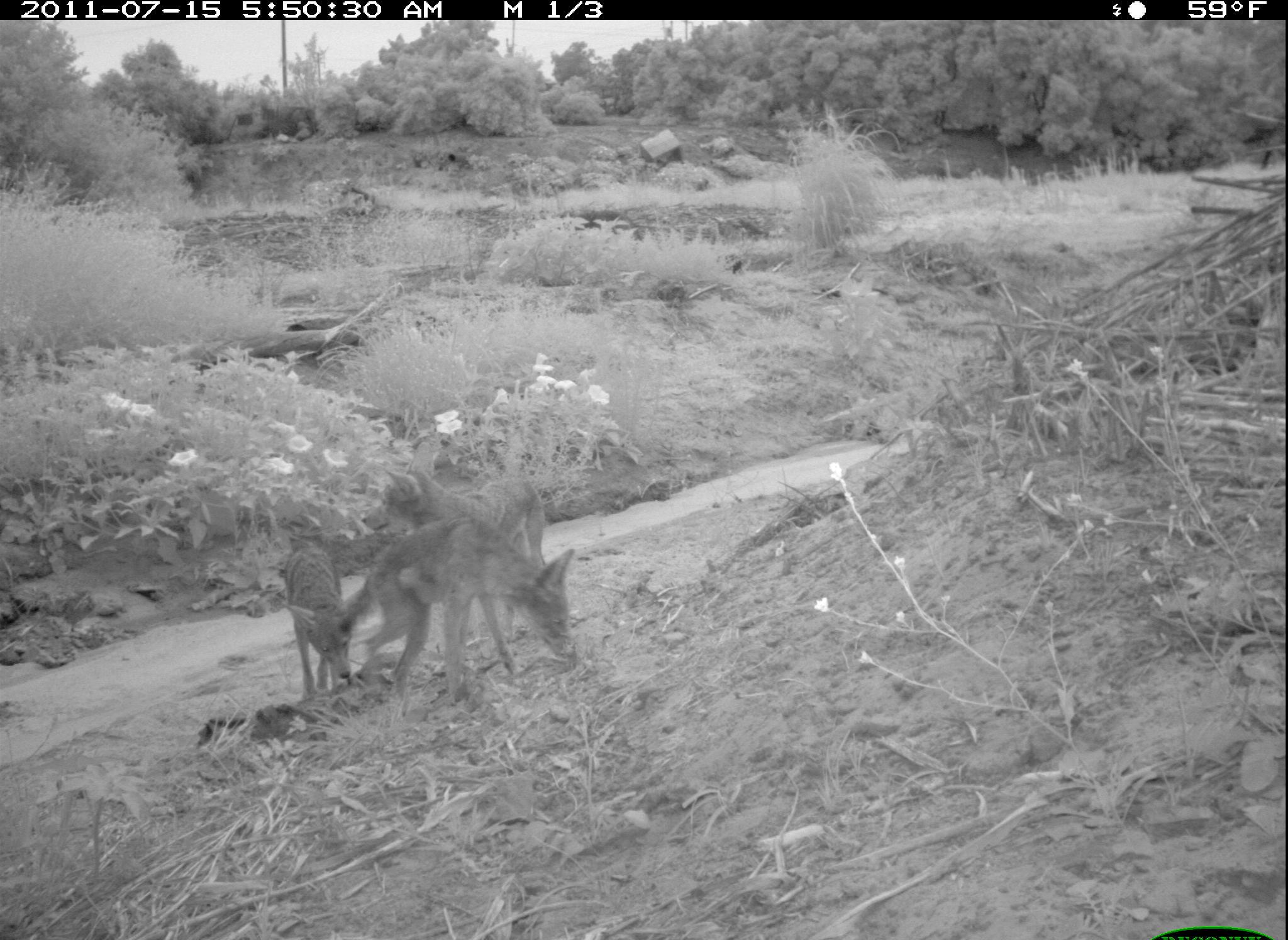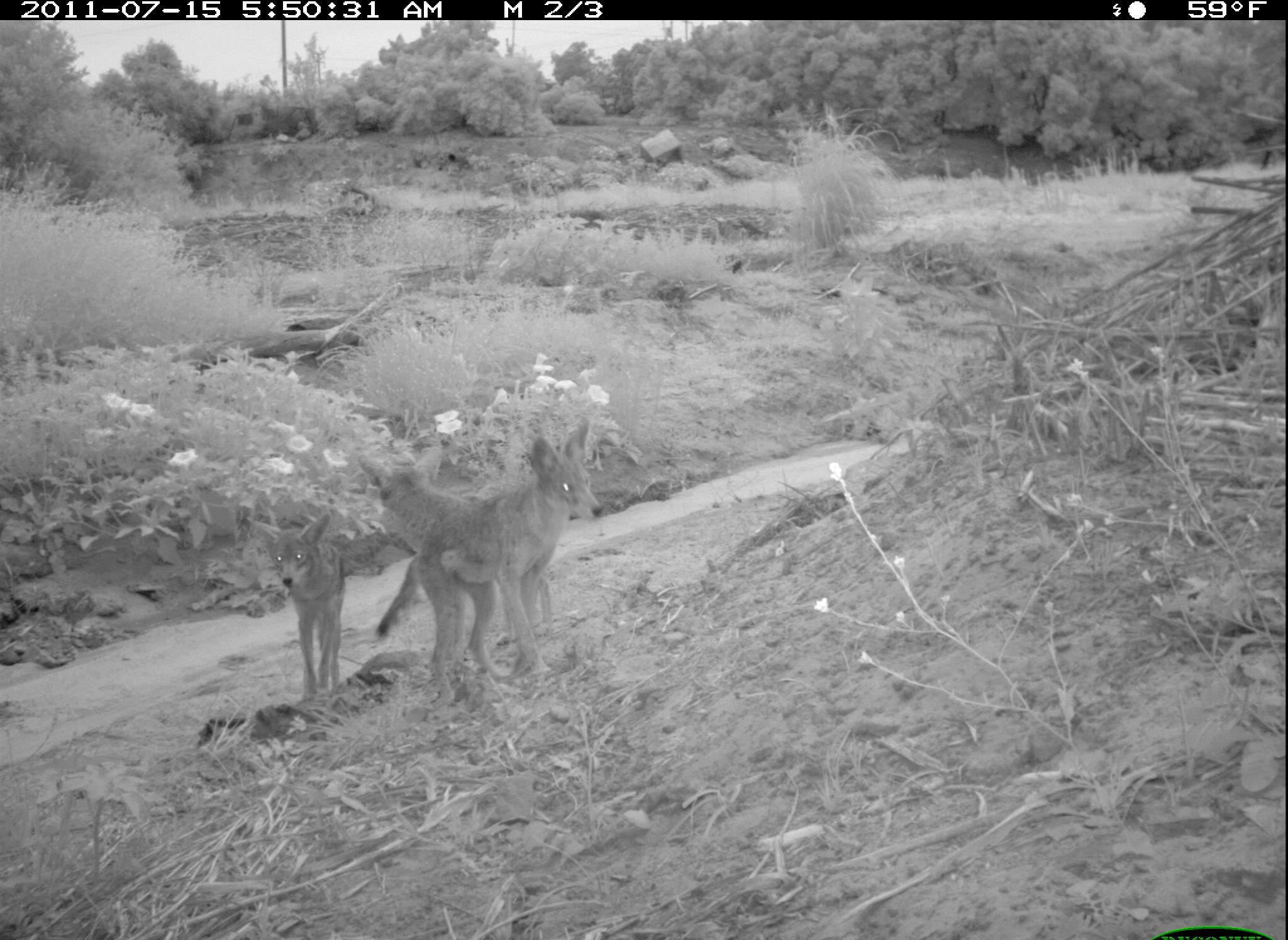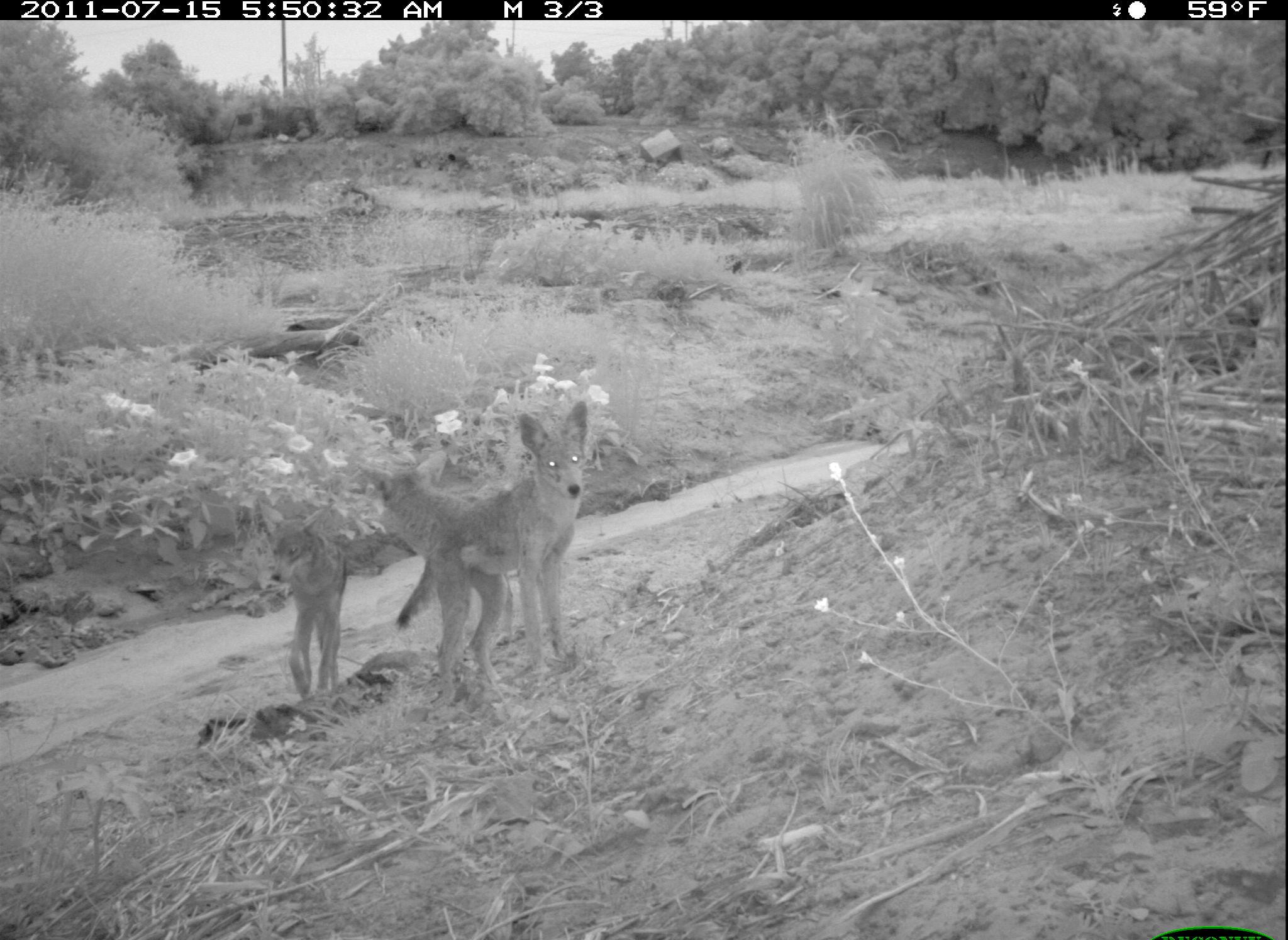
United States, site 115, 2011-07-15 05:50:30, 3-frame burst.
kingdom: Animalia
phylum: Chordata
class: Mammalia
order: Carnivora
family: Canidae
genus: Canis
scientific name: Canis latrans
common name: coyote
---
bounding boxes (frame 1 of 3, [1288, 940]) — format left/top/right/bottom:
coyote: 360/451/598/711; 275/536/365/717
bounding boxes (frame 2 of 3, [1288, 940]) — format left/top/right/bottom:
coyote: 373/430/613/711; 349/439/560/691; 253/503/367/697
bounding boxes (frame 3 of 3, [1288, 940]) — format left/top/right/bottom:
coyote: 396/397/595/693; 360/447/537/677; 247/496/355/709